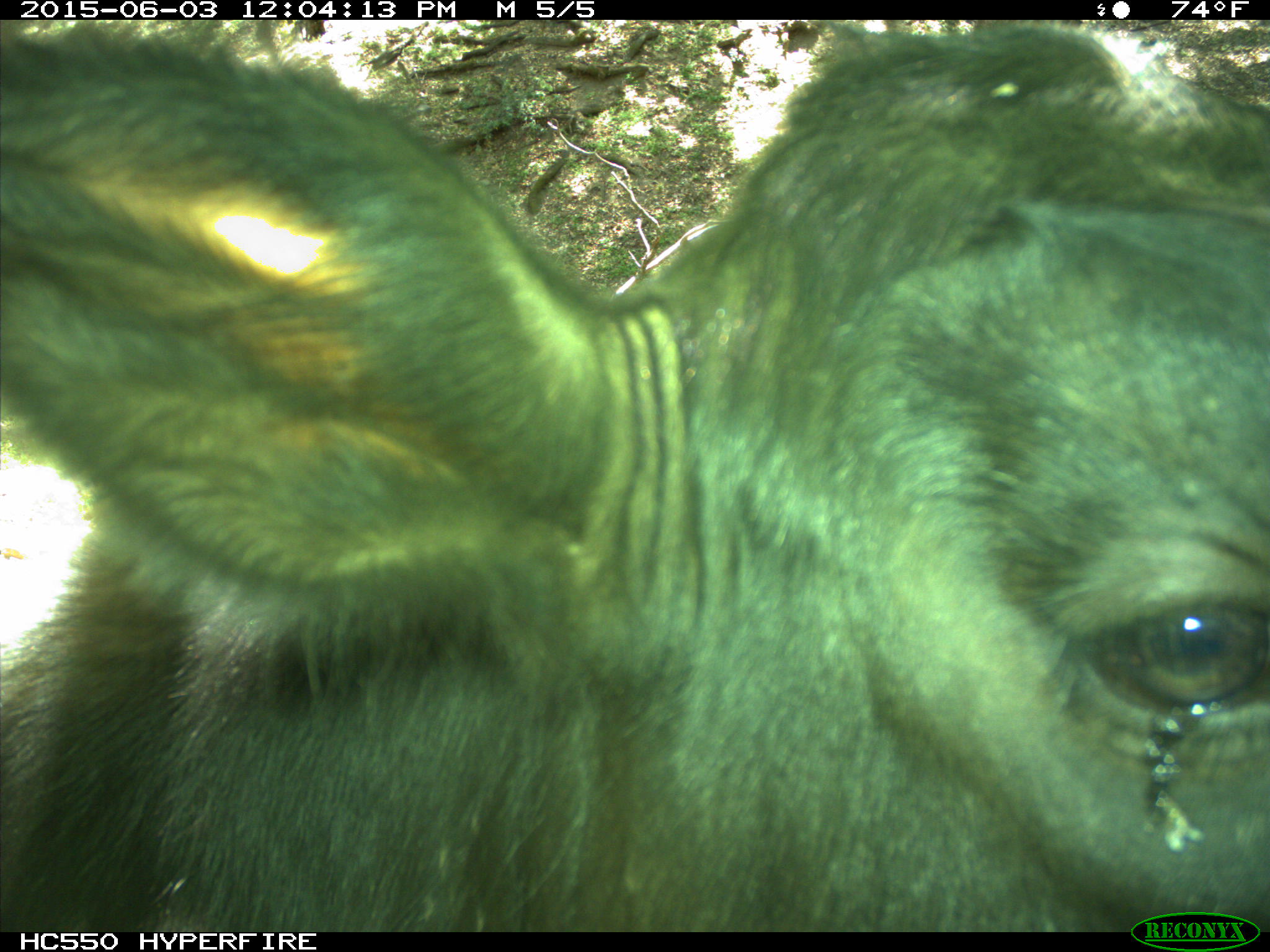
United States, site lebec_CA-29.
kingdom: Animalia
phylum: Chordata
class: Mammalia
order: Artiodactyla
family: Bovidae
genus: Bos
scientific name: Bos taurus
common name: domestic cow